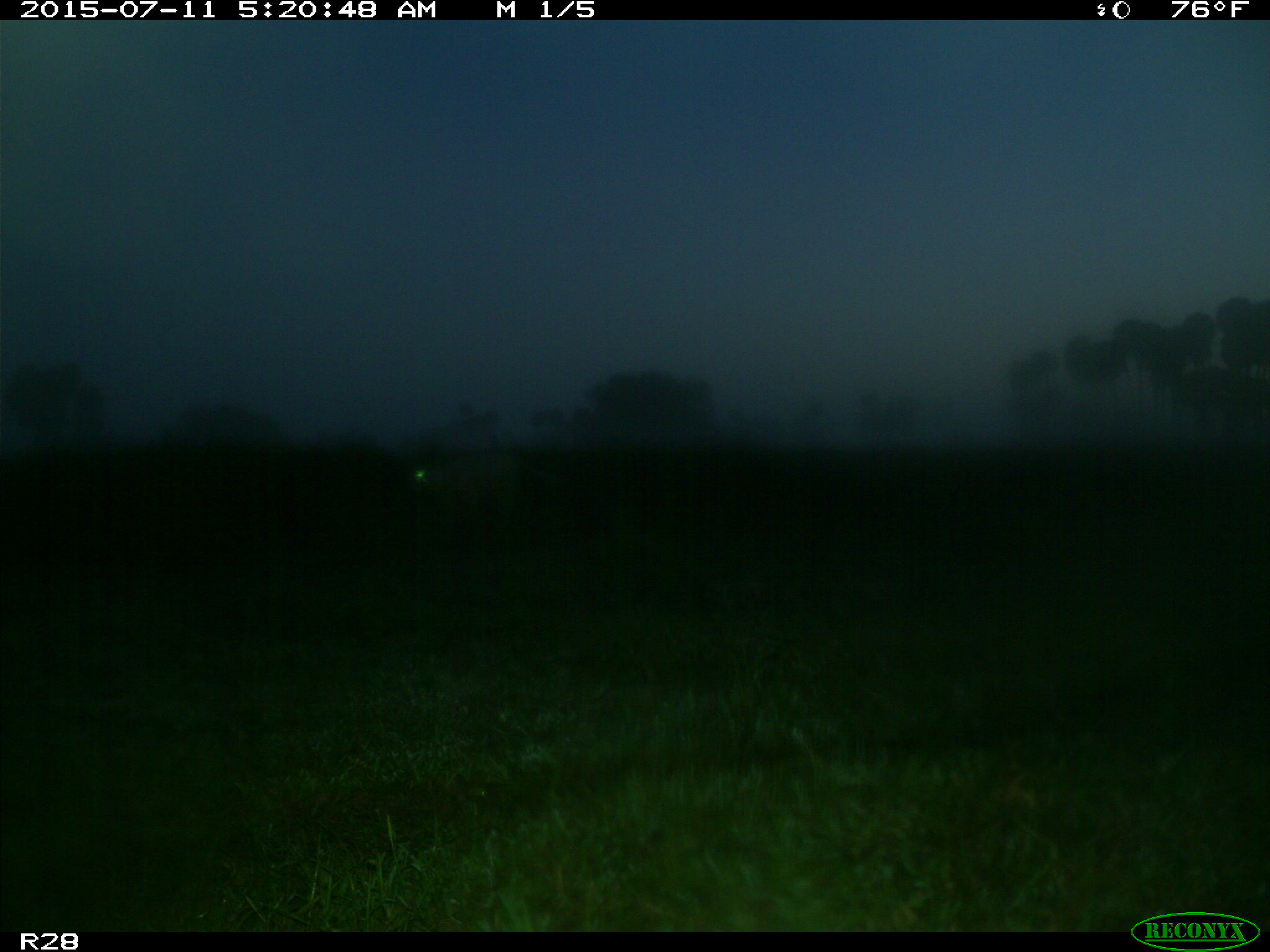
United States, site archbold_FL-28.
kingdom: Animalia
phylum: Chordata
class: Mammalia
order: Artiodactyla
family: Bovidae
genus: Bos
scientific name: Bos taurus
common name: domestic cow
Bos taurus (domestic cow).